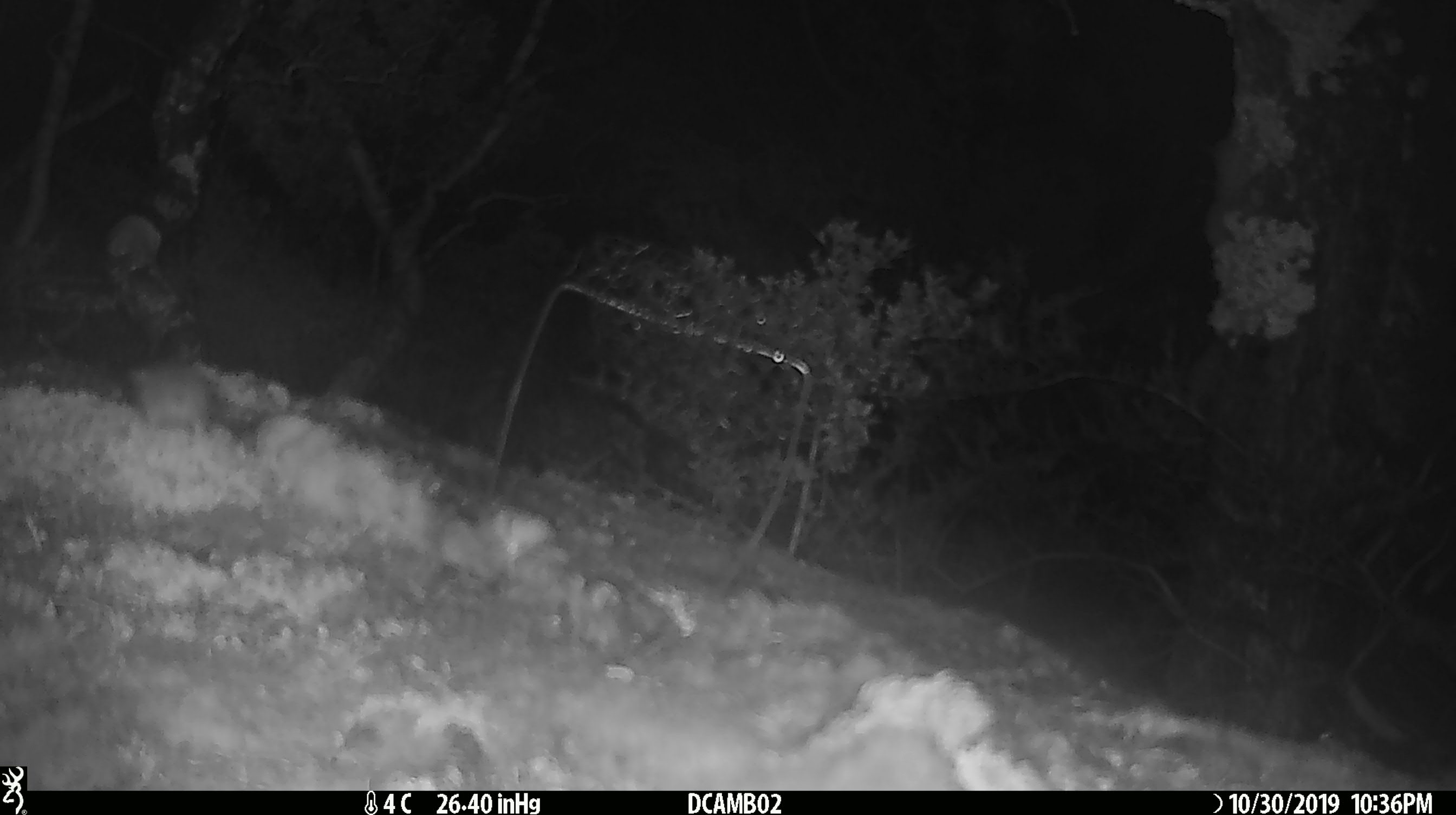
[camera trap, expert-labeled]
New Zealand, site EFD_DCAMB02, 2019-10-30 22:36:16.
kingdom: Animalia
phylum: Chordata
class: Mammalia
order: Rodentia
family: Muridae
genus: Mus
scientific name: Mus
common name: mouse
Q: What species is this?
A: Mouse (Mus).